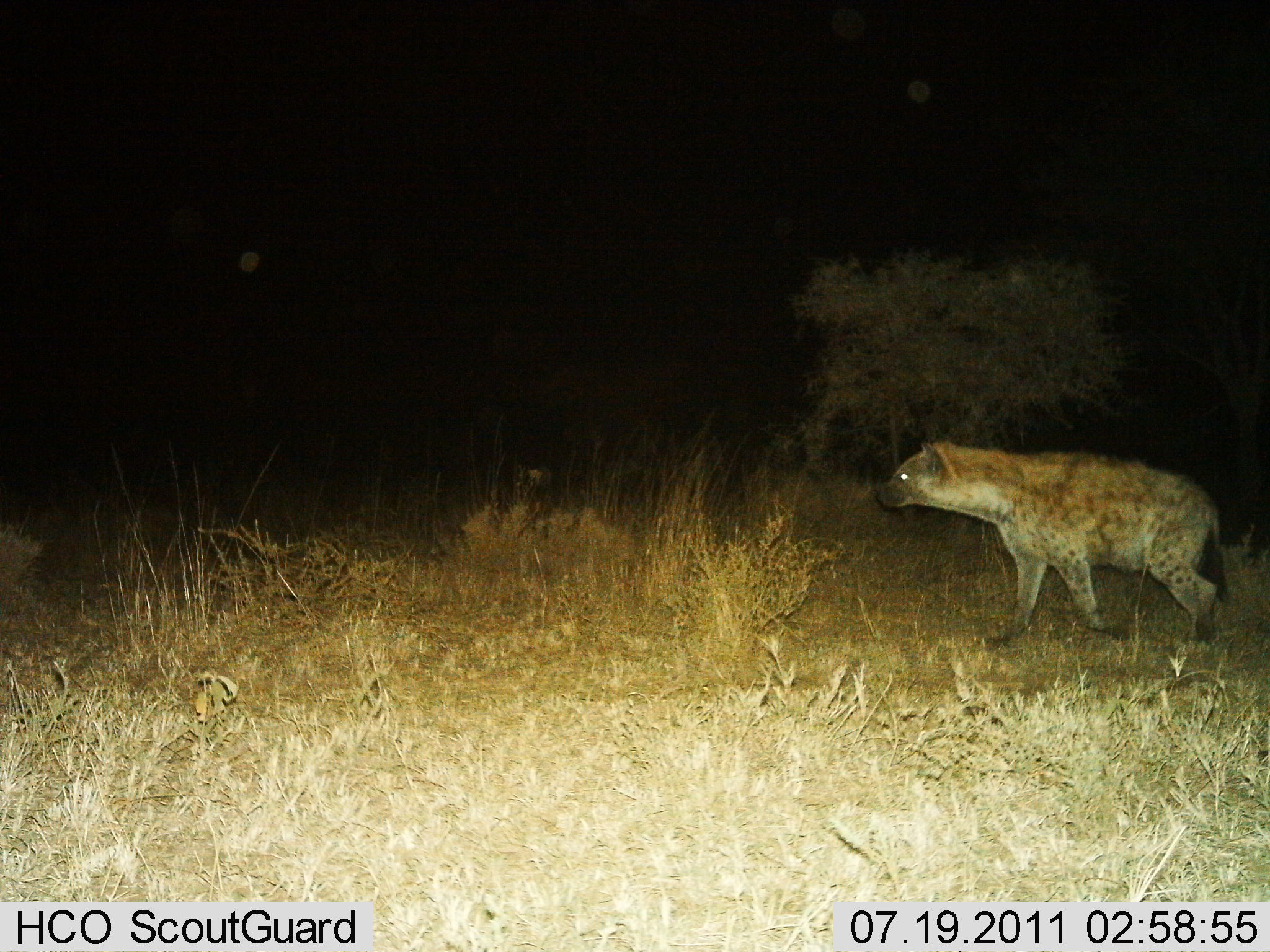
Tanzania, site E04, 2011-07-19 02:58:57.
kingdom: Animalia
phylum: Chordata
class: Mammalia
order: Carnivora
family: Hyaenidae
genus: Crocuta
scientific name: Crocuta crocuta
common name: spotted hyena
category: hyenaspotted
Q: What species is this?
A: Hyenaspotted (spotted hyena) (Crocuta crocuta).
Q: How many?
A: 1.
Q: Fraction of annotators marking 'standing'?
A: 9%.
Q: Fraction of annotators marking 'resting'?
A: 0%.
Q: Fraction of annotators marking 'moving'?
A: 91%.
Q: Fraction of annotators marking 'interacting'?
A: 0%.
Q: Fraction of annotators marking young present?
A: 0%.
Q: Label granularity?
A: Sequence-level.